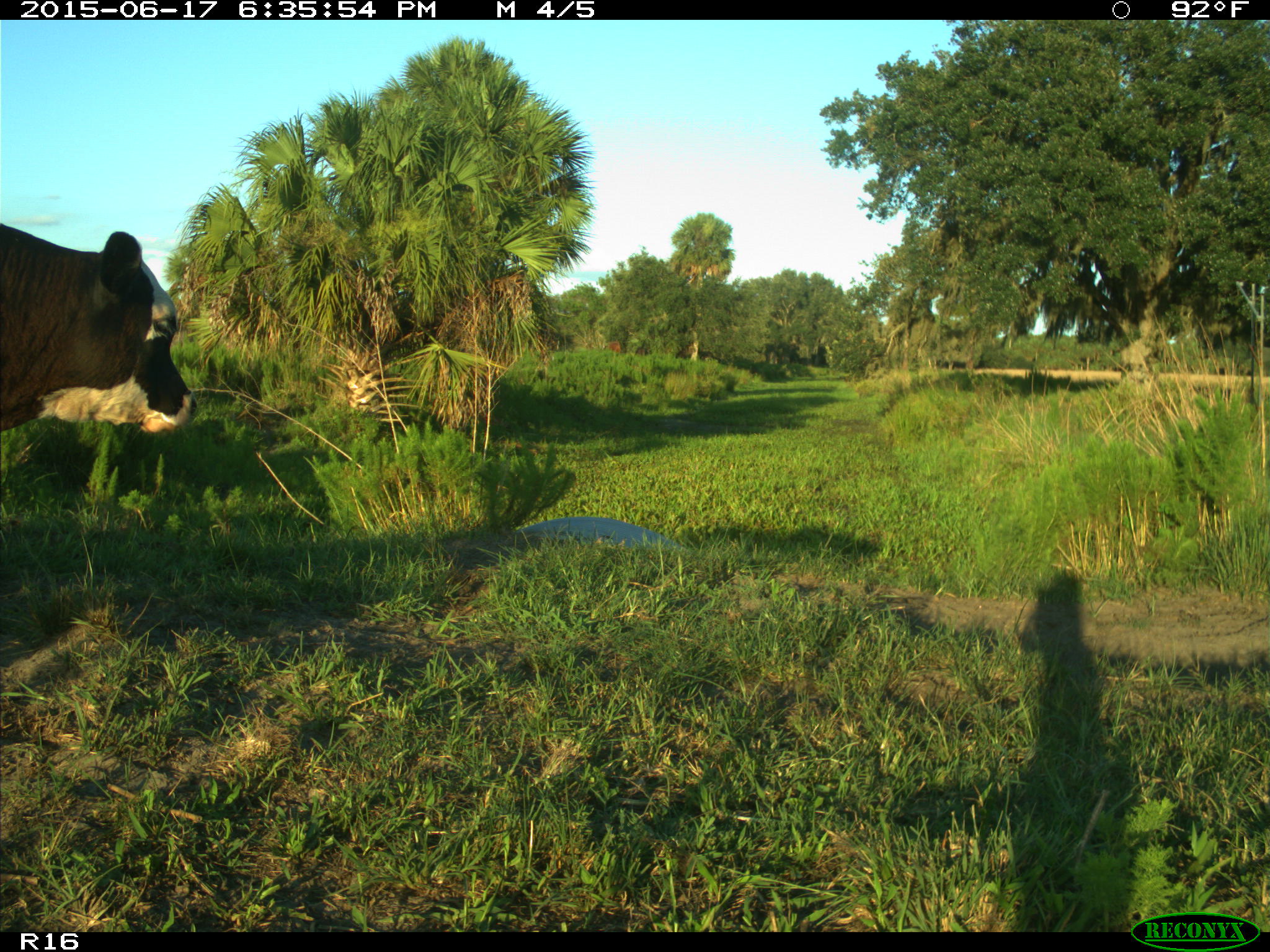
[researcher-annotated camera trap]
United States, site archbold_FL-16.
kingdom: Animalia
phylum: Chordata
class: Mammalia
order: Artiodactyla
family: Bovidae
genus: Bos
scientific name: Bos taurus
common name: domestic cow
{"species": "Bos taurus (domestic cow)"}